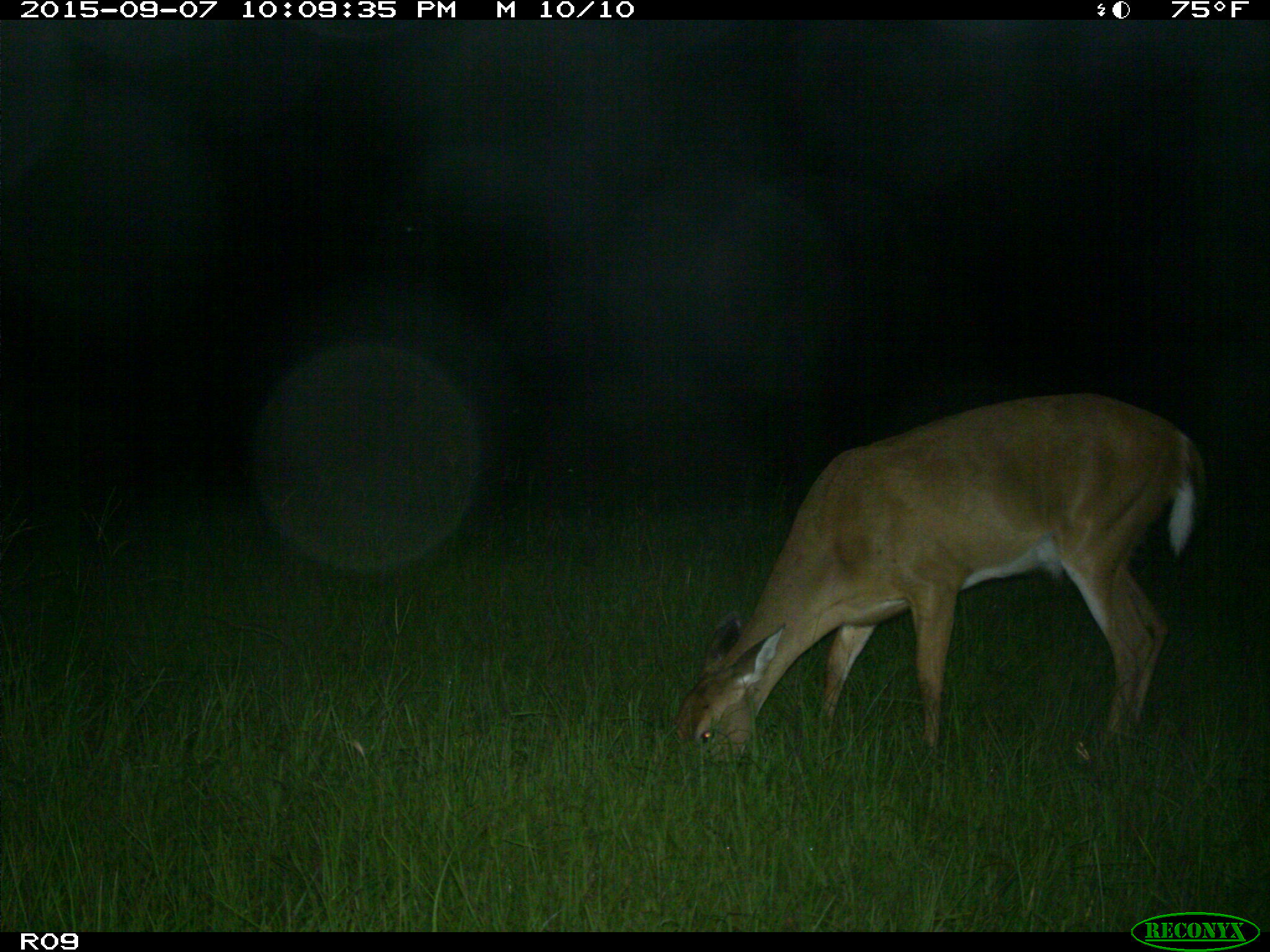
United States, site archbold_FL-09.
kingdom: Animalia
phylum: Chordata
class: Mammalia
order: Artiodactyla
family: Cervidae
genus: Odocoileus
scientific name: Odocoileus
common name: deer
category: unidentified deer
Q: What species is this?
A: Unidentified deer (deer) (Odocoileus).